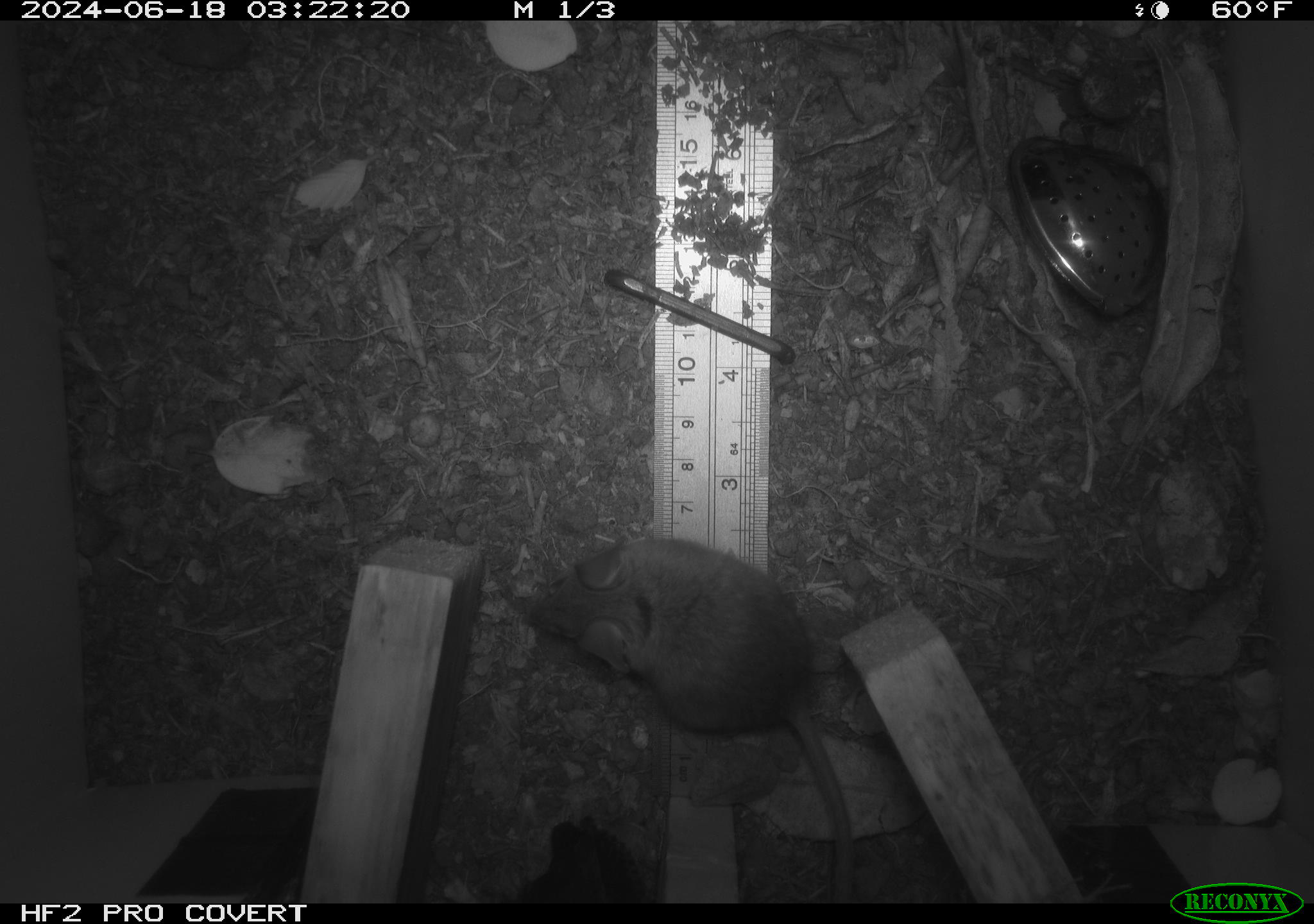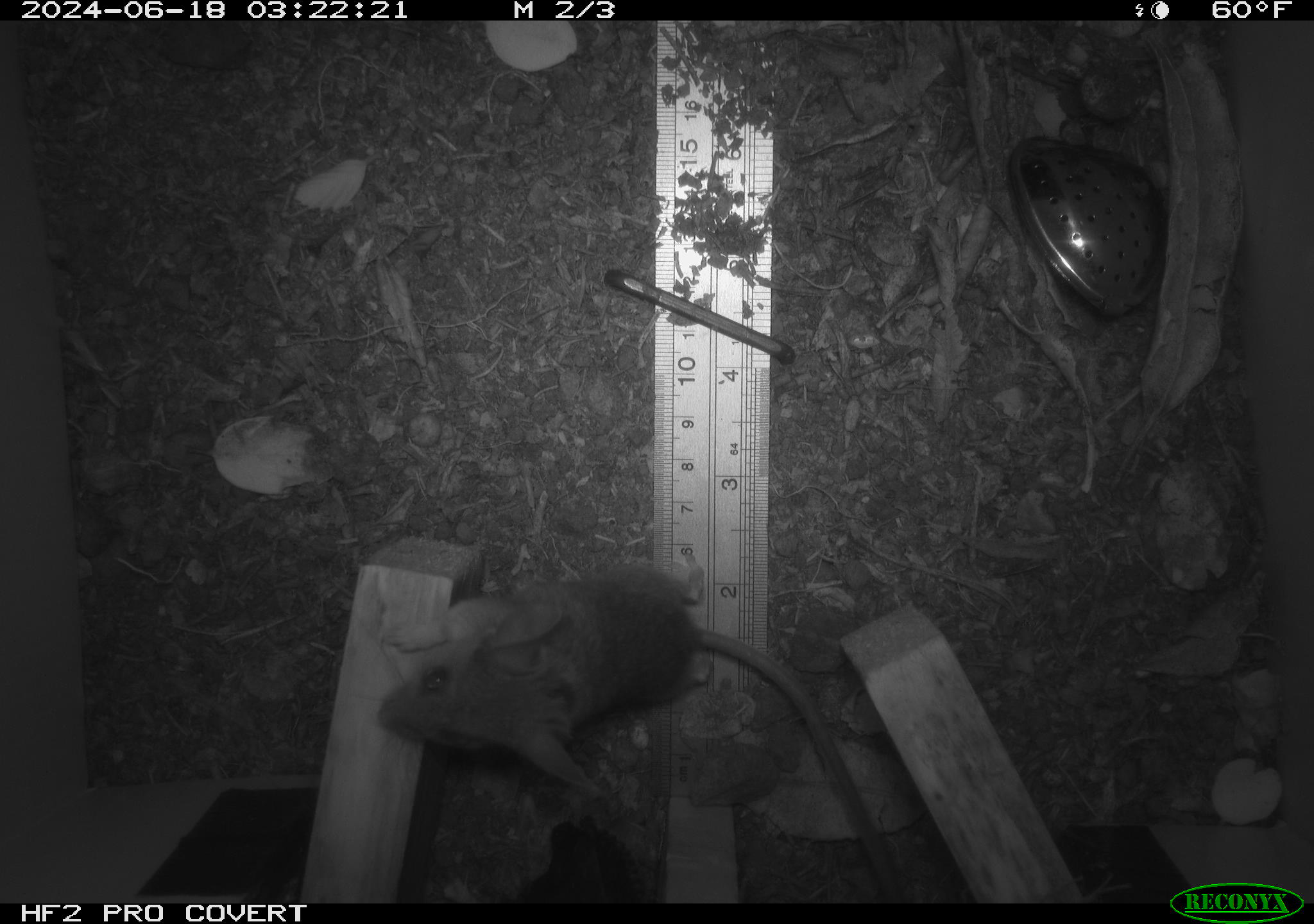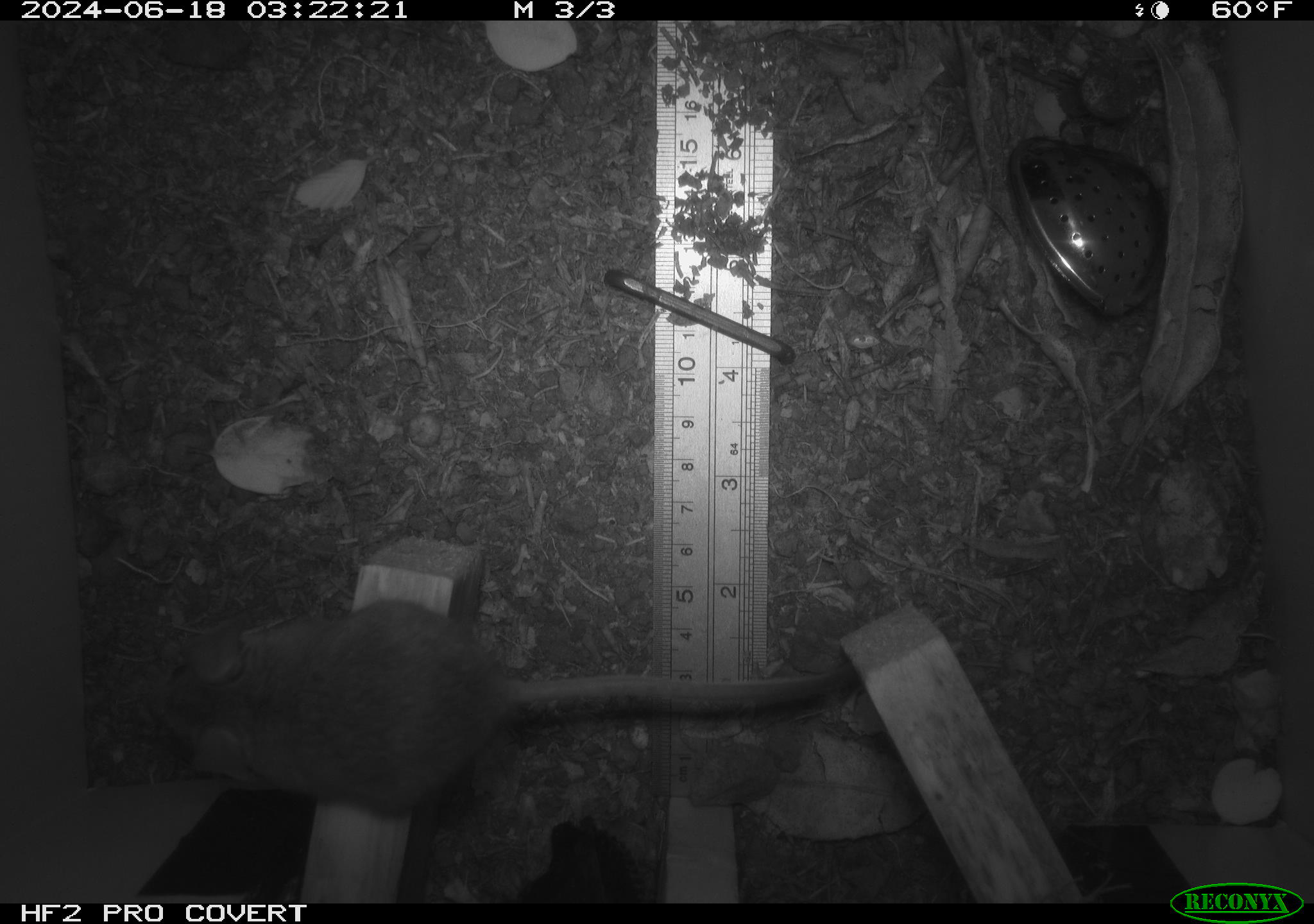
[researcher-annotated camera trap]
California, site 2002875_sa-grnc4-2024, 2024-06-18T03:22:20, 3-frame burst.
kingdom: Animalia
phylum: Chordata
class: Mammalia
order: Rodentia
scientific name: Rodentia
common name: rodent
Rodent (Rodentia).